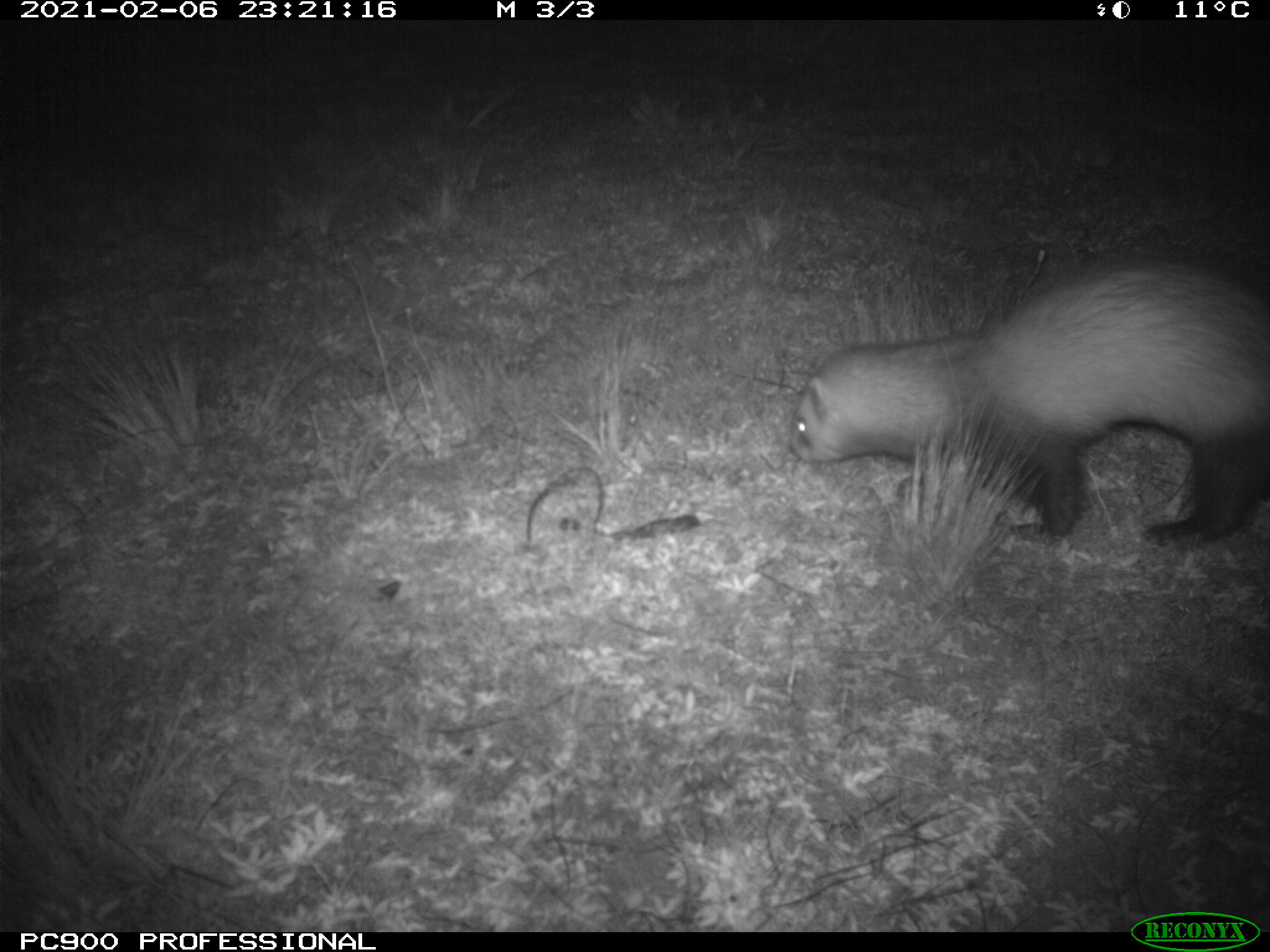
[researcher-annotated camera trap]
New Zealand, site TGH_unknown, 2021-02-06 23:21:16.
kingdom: Animalia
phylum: Chordata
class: Mammalia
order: Carnivora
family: Mustelidae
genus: Mustela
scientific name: Mustela furo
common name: ferret